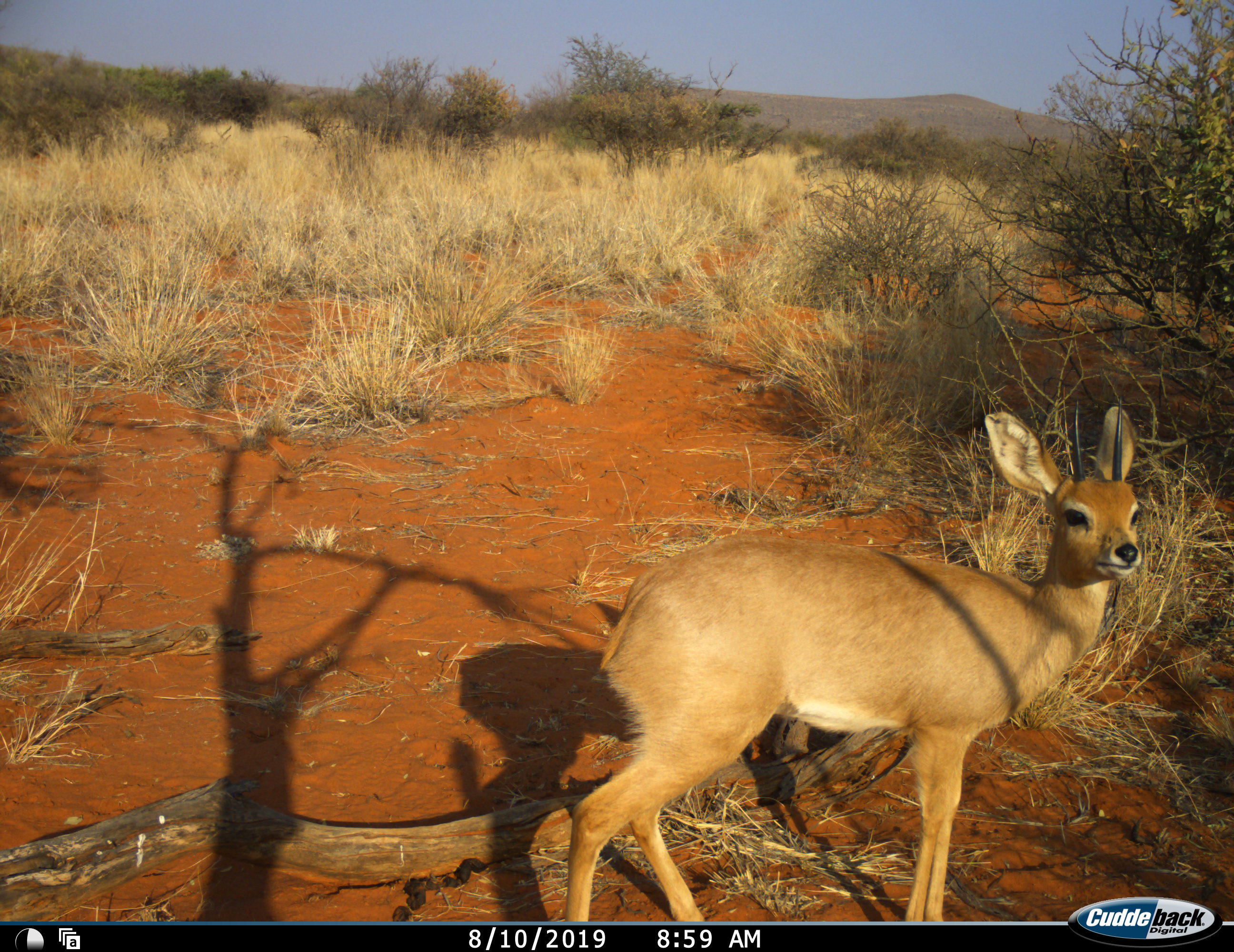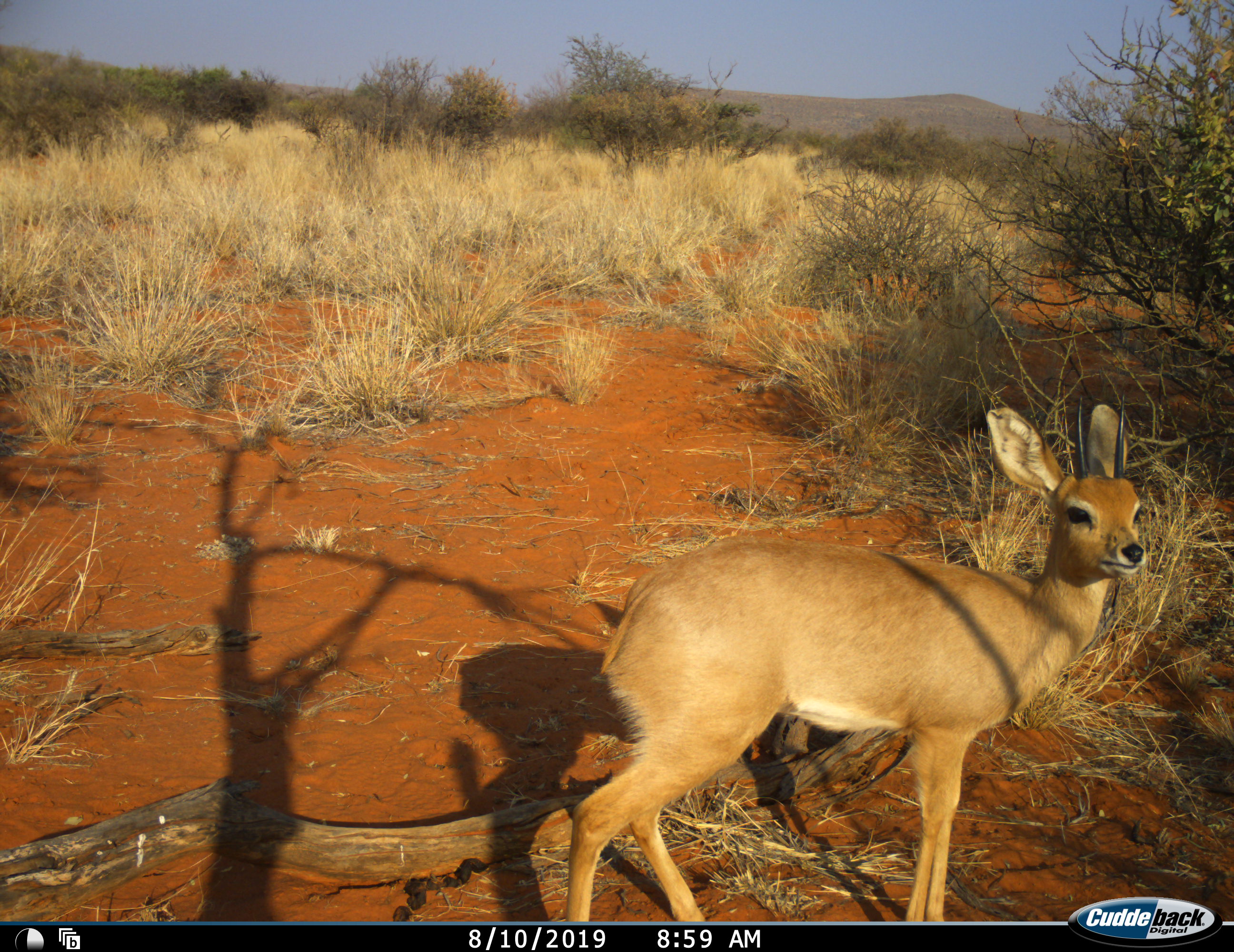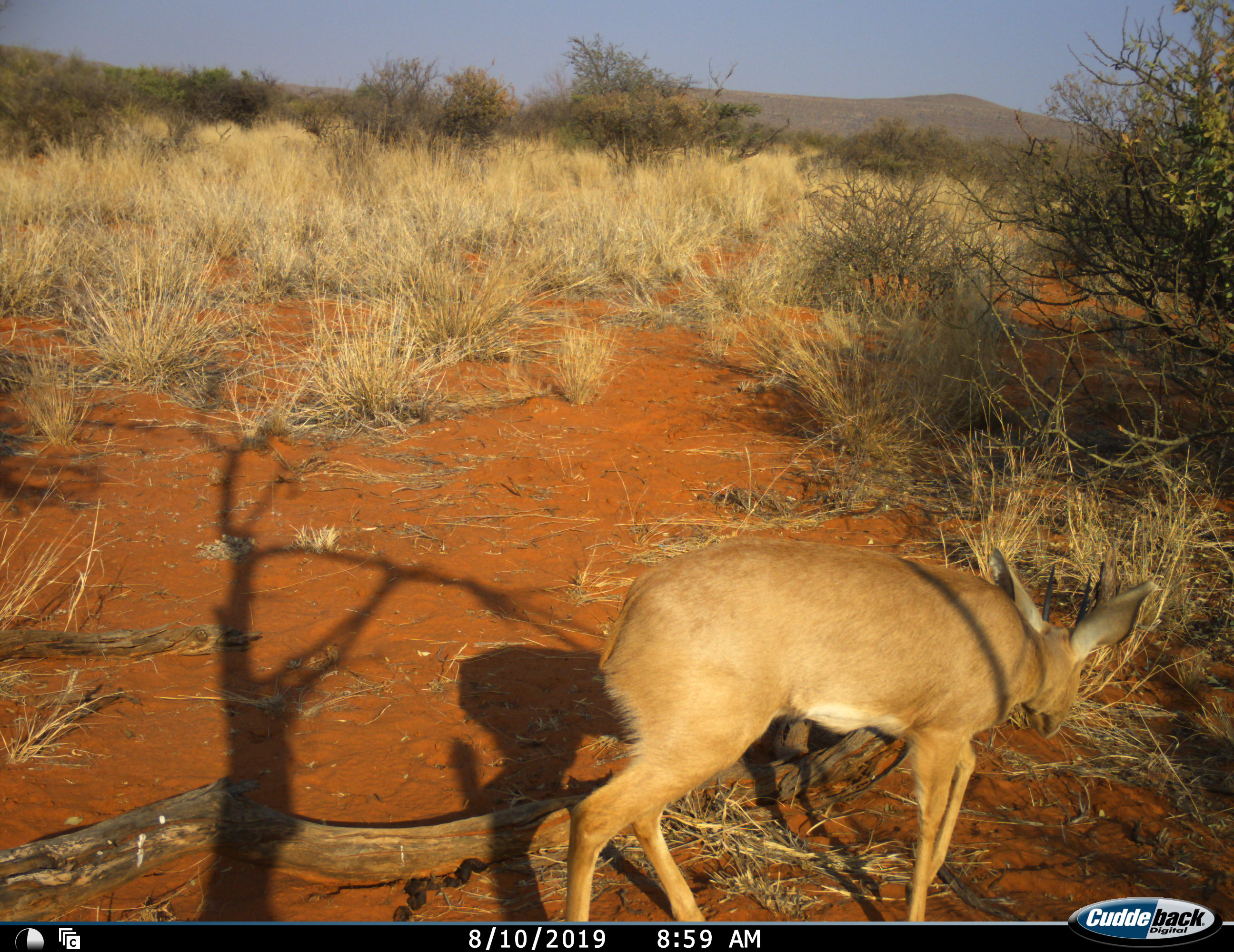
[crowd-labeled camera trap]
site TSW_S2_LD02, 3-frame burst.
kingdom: Animalia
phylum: Chordata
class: Mammalia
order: Artiodactyla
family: Bovidae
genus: Raphicerus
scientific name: Raphicerus campestris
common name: steenbok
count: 1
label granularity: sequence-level